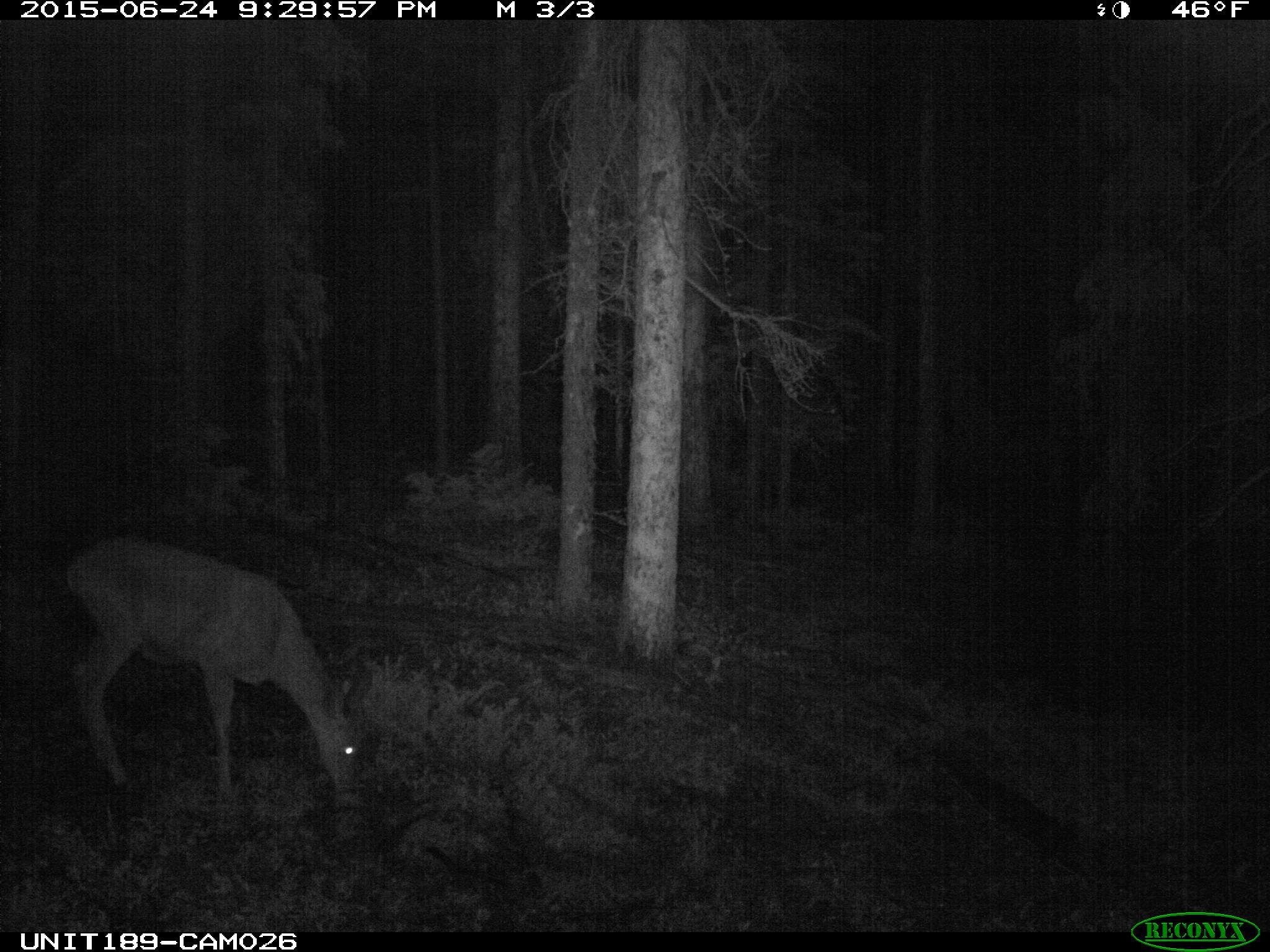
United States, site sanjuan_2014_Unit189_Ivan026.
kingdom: Animalia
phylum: Chordata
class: Mammalia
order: Artiodactyla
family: Cervidae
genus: Odocoileus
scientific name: Odocoileus hemionus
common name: mule deer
Odocoileus hemionus (mule deer).